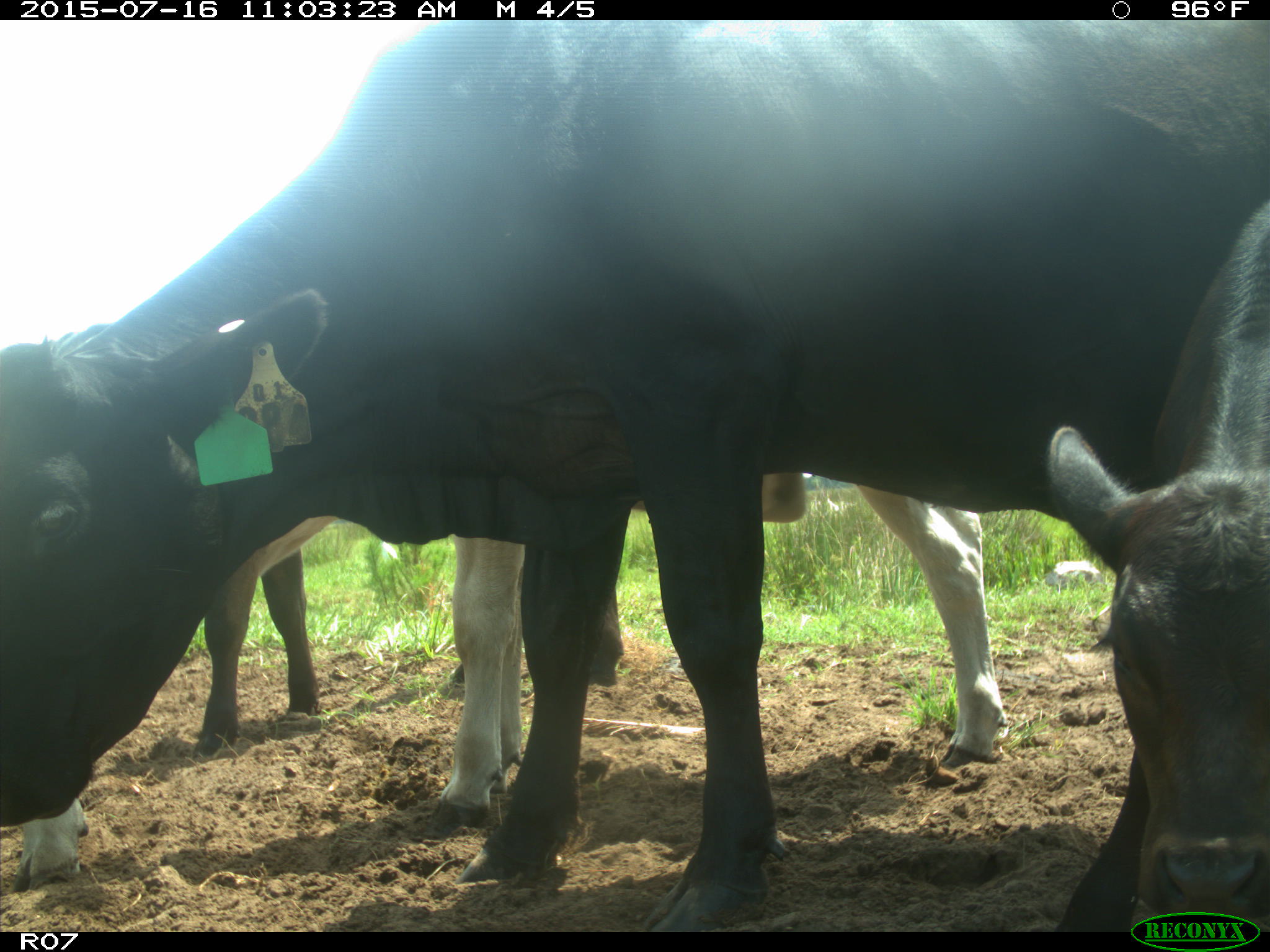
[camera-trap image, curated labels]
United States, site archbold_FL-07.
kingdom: Animalia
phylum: Chordata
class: Mammalia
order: Artiodactyla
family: Bovidae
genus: Bos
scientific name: Bos taurus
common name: domestic cow